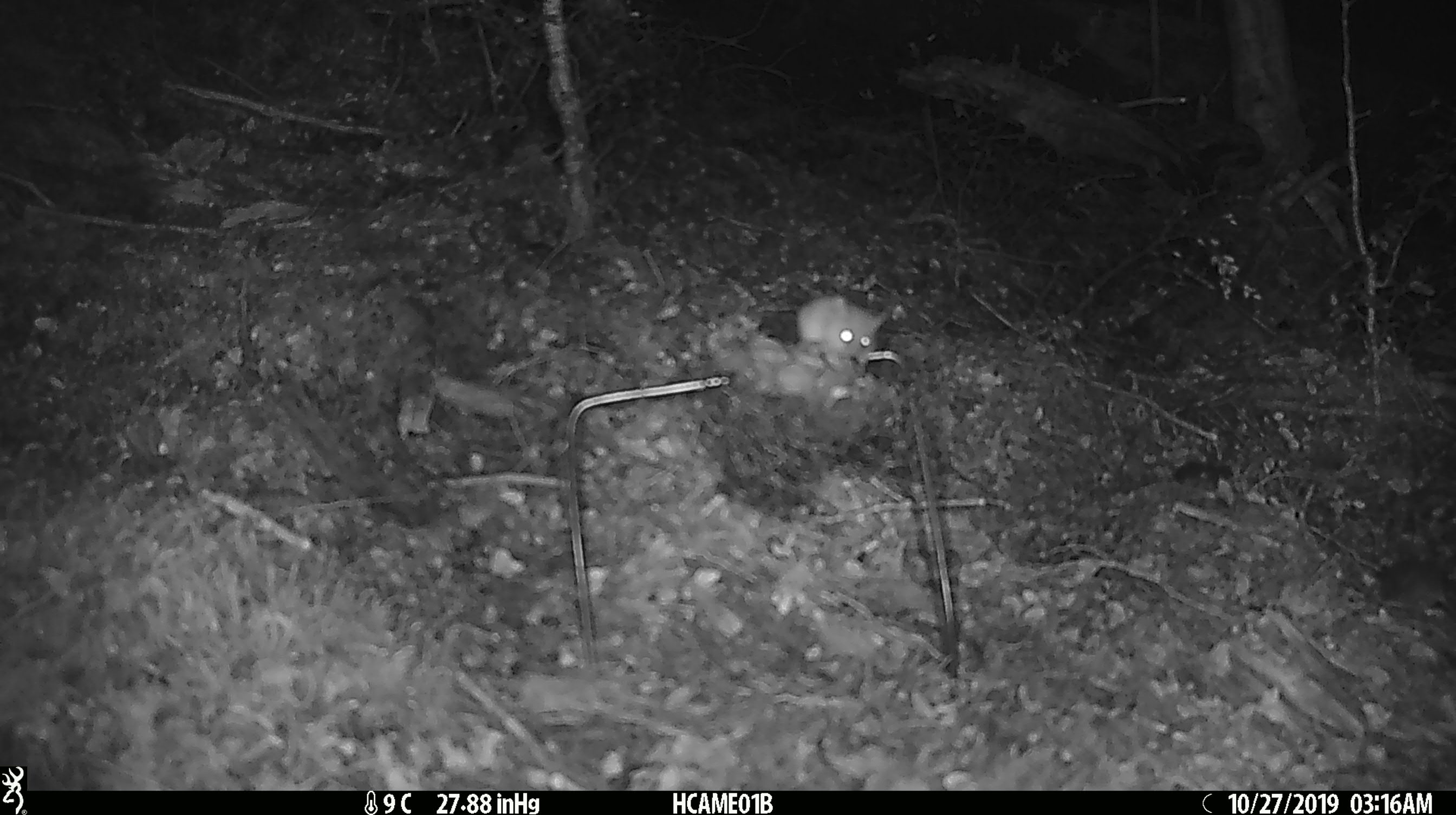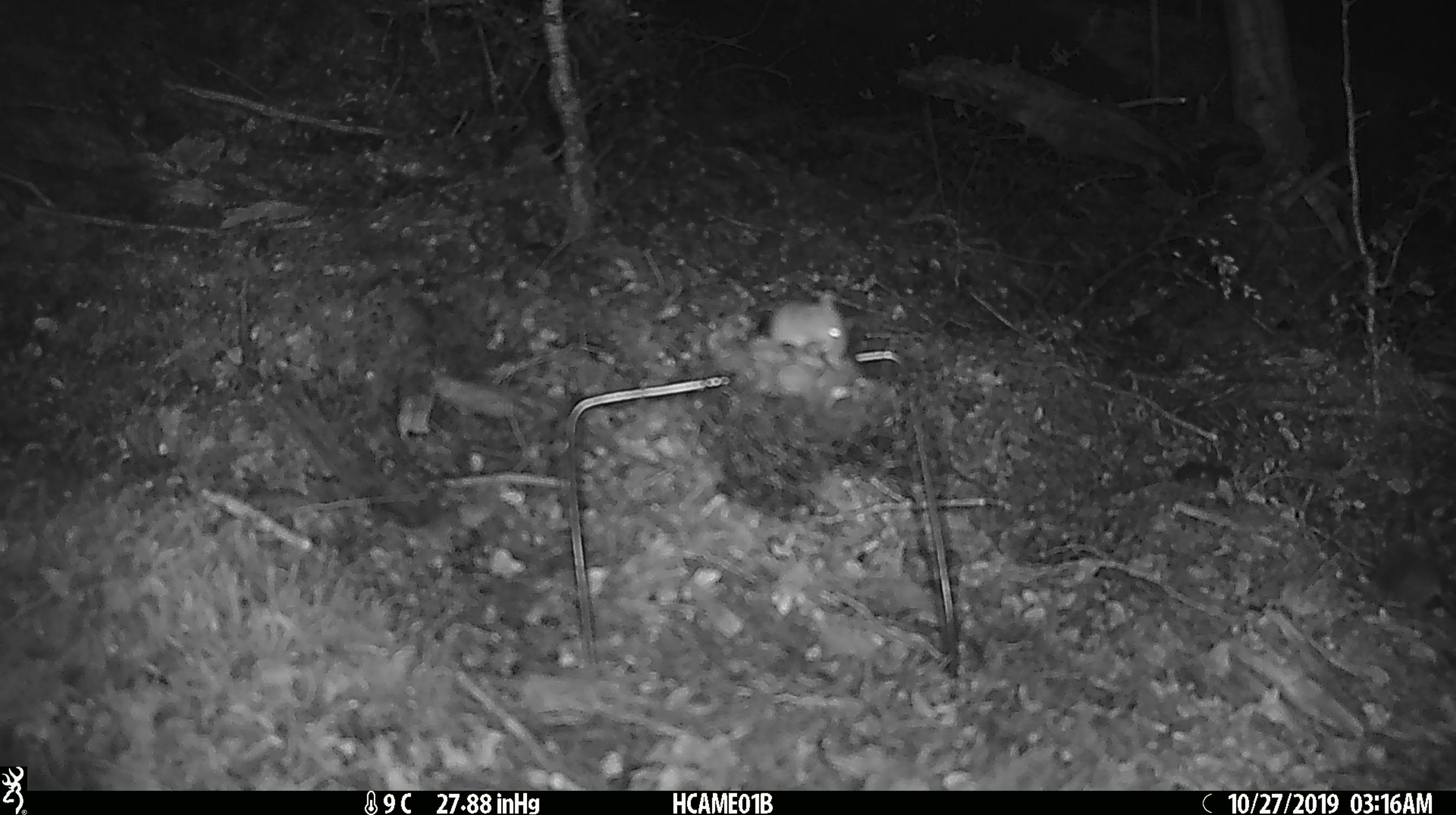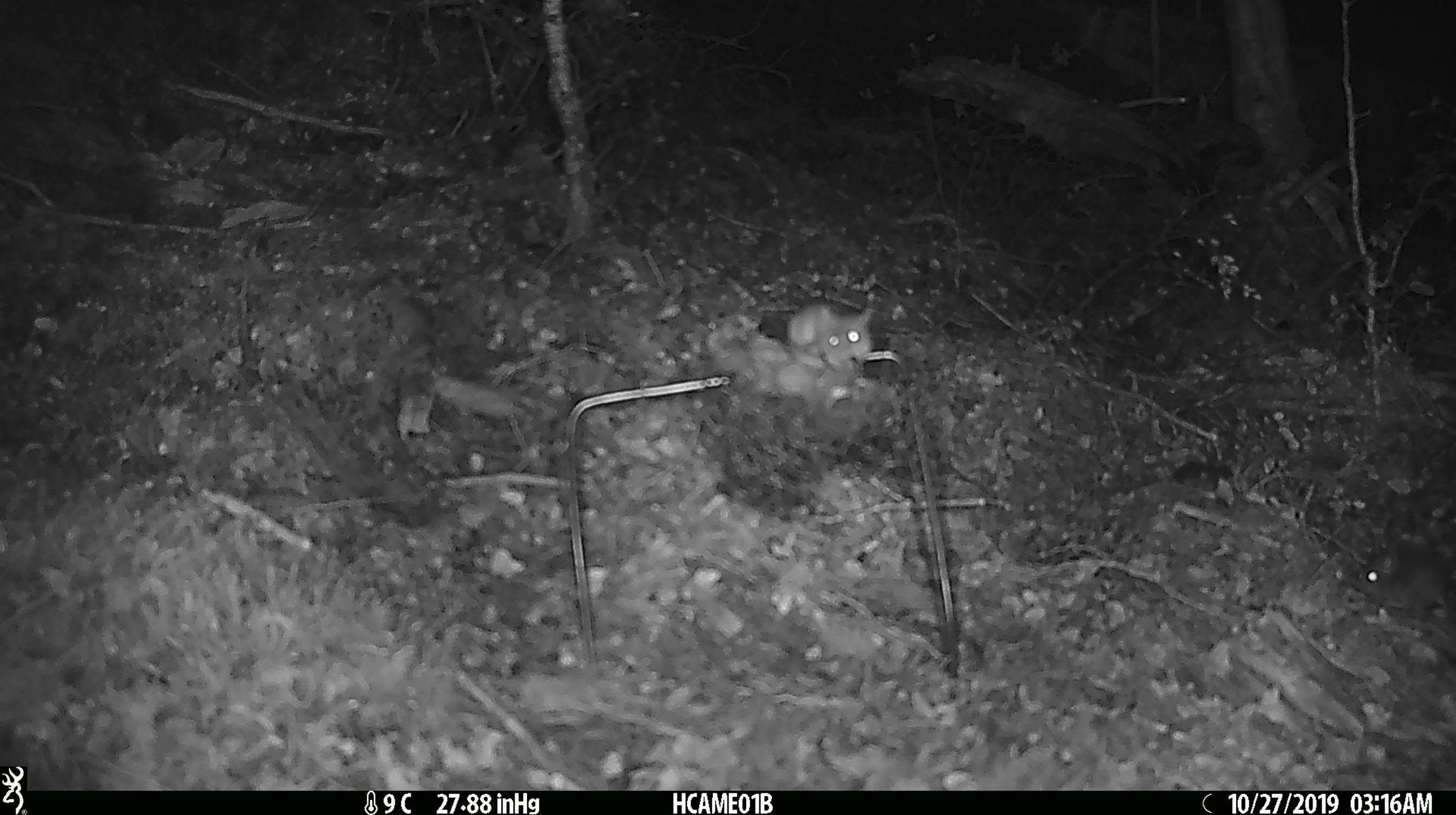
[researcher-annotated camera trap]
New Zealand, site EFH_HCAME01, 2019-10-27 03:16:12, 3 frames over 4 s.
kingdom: Animalia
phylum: Chordata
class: Mammalia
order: Rodentia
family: Muridae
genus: Mus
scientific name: Mus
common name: mouse